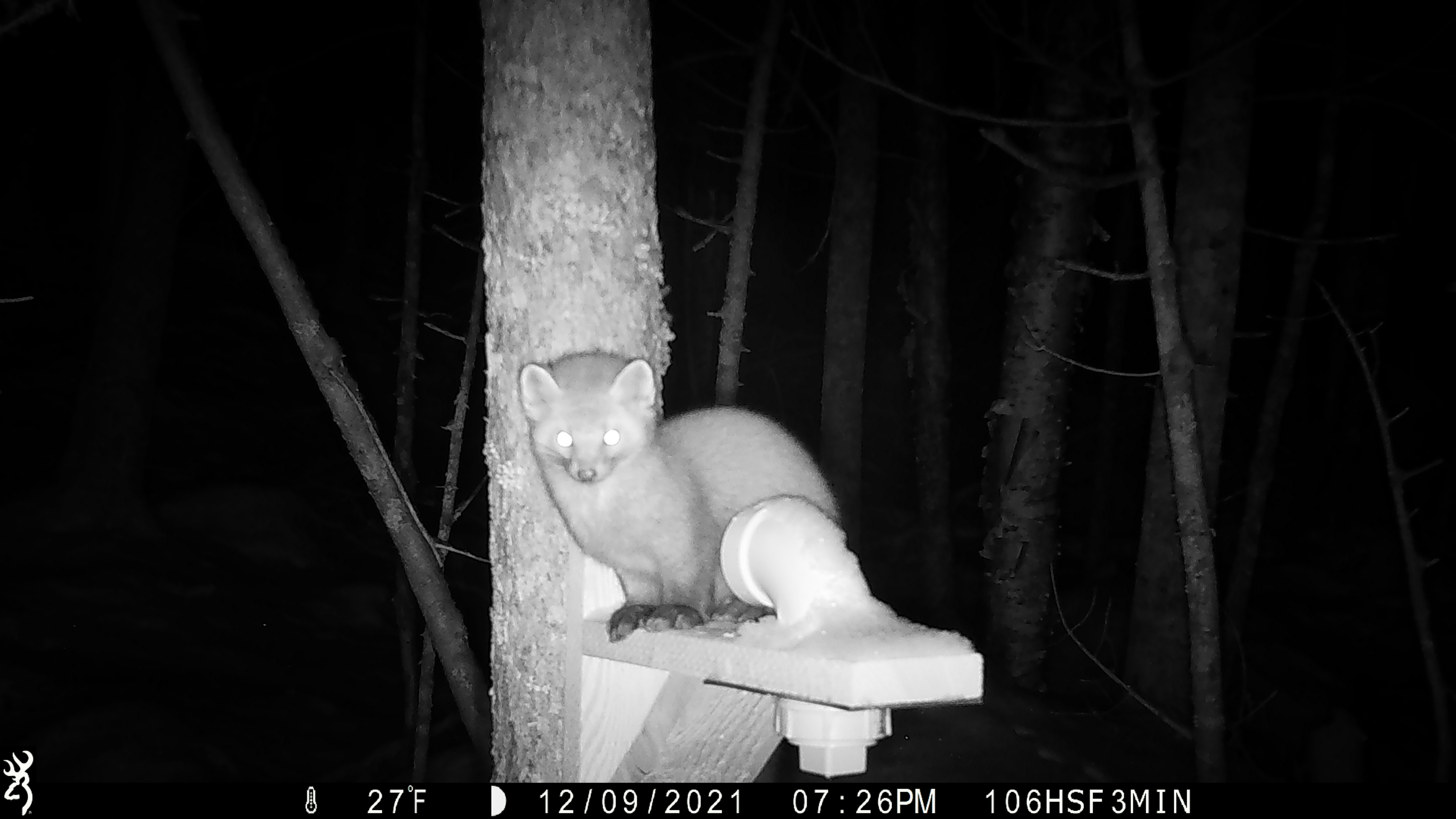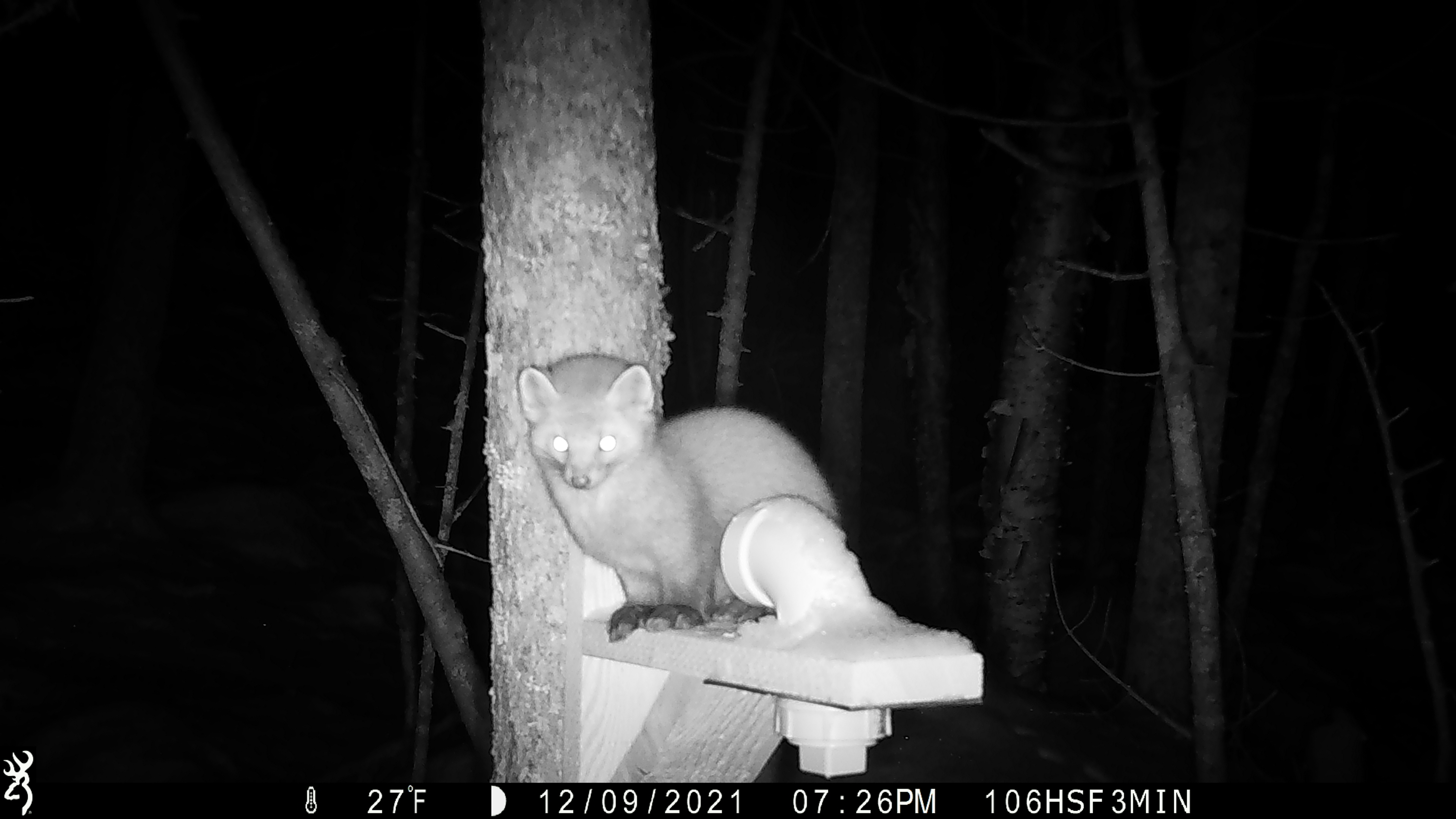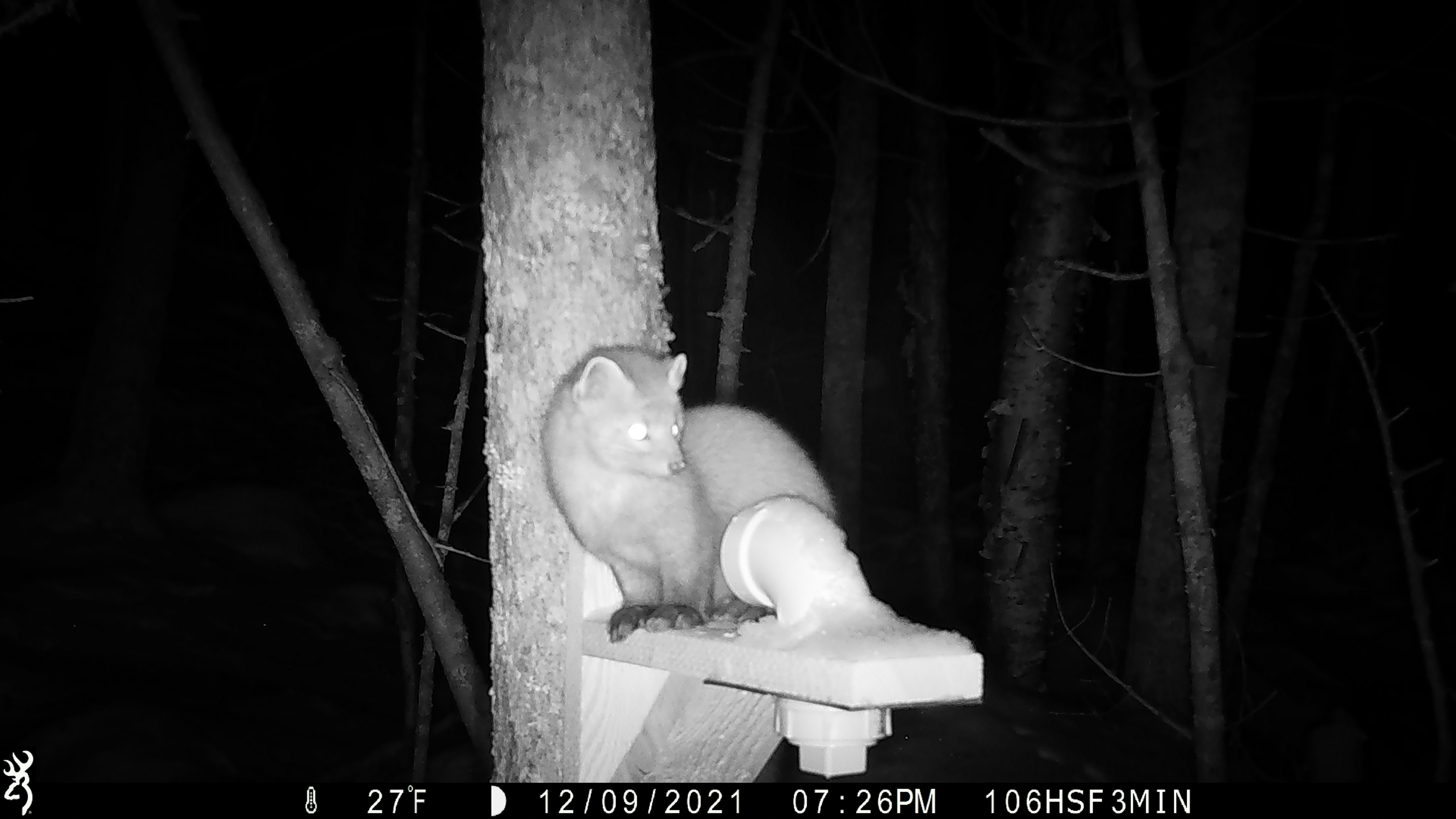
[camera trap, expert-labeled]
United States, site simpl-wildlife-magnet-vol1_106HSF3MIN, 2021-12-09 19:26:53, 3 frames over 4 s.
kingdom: Animalia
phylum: Chordata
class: Mammalia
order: Carnivora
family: Mustelidae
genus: Martes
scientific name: Martes americana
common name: american marten